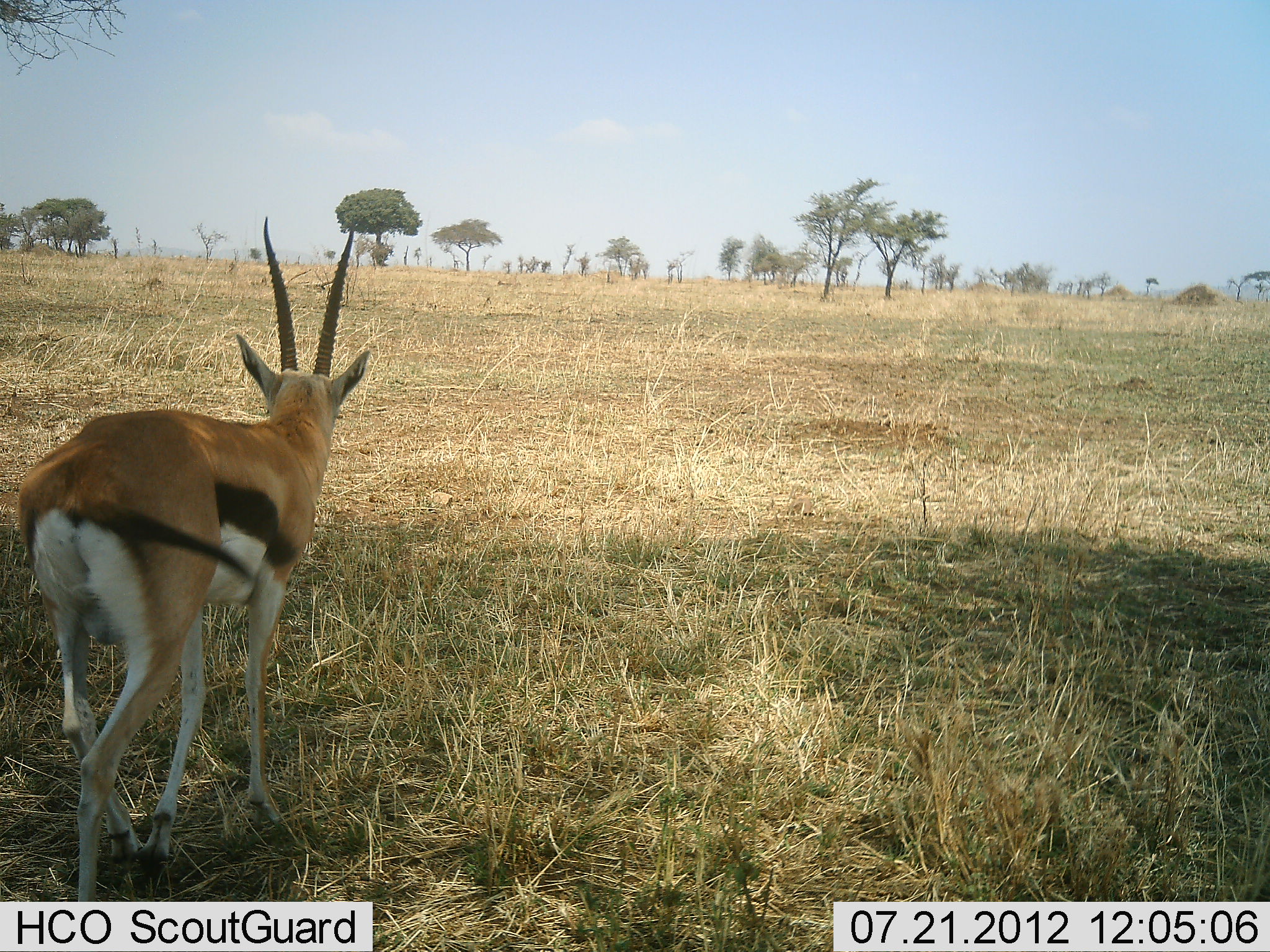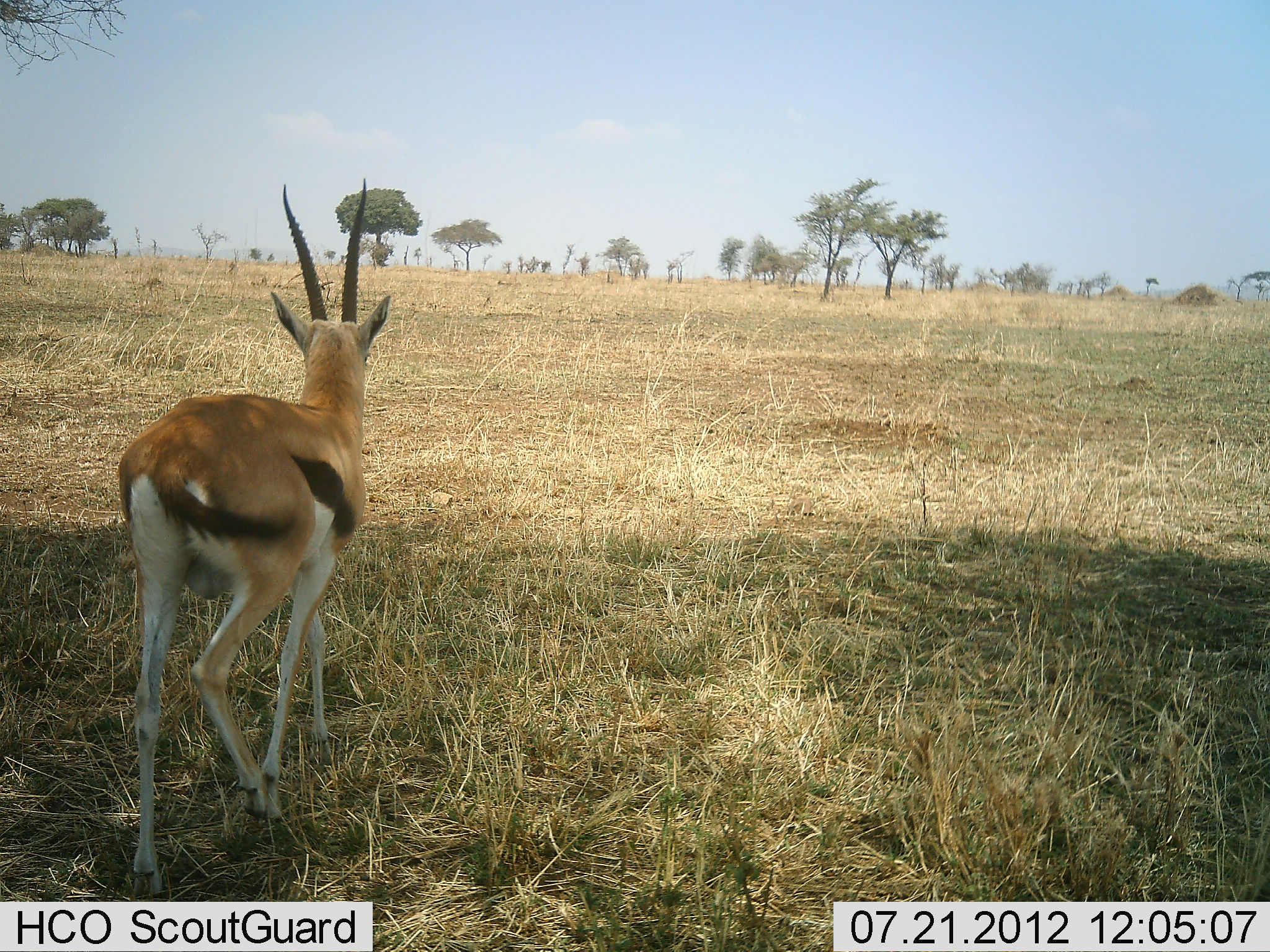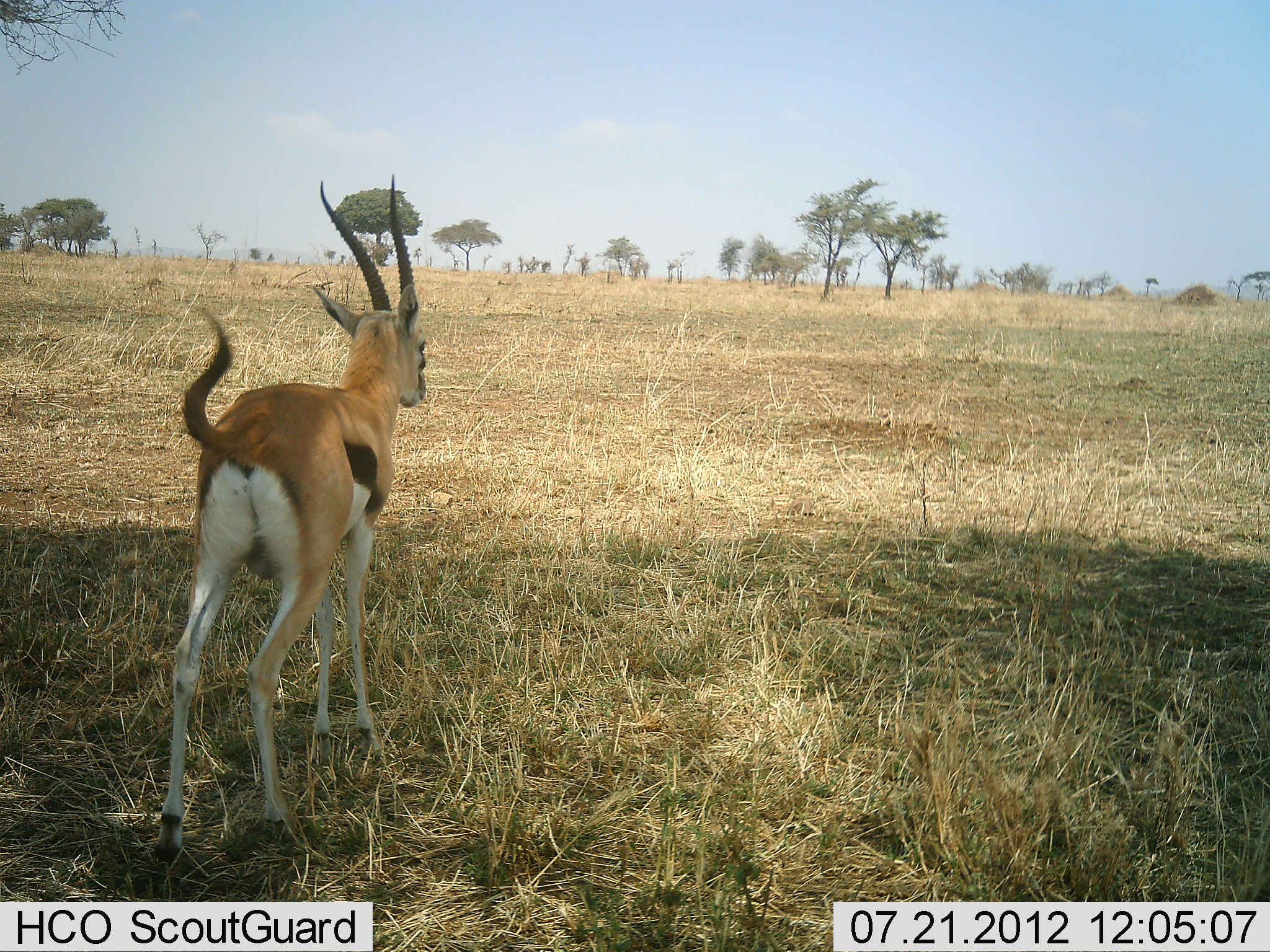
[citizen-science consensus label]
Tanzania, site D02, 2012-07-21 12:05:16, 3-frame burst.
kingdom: Animalia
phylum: Chordata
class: Mammalia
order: Artiodactyla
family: Bovidae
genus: Eudorcas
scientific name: Eudorcas thomsonii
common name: thomson's gazelle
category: gazellethomsons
Gazellethomsons (thomson's gazelle) (Eudorcas thomsonii), count 1. Behavior (volunteer vote fractions): standing 0%, resting 0%, moving 100%, interacting 0%. Young present (vote fraction): 0%. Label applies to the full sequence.